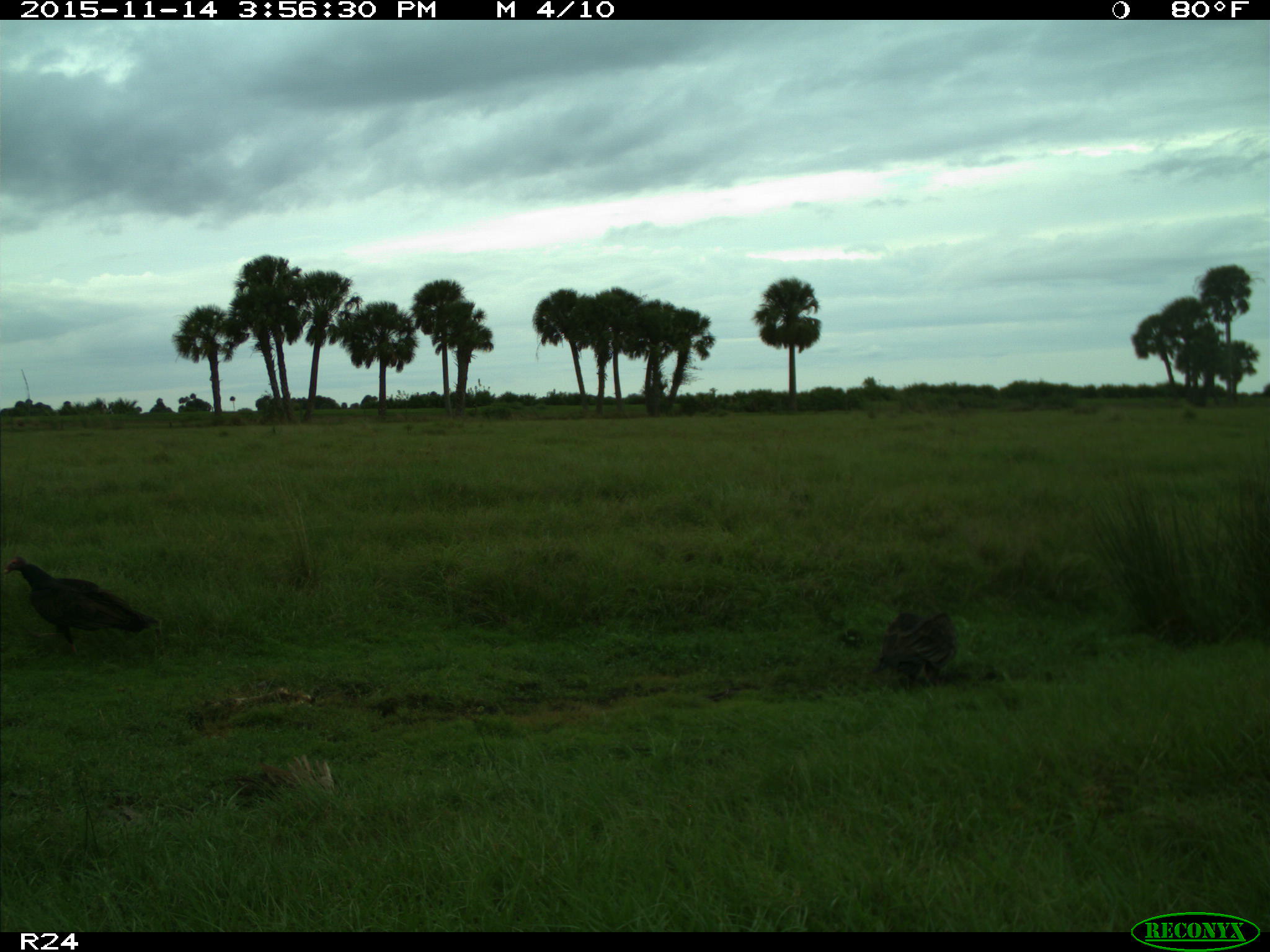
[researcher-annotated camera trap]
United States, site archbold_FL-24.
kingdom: Animalia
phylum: Chordata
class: Aves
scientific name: Aves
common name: birds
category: unidentified bird